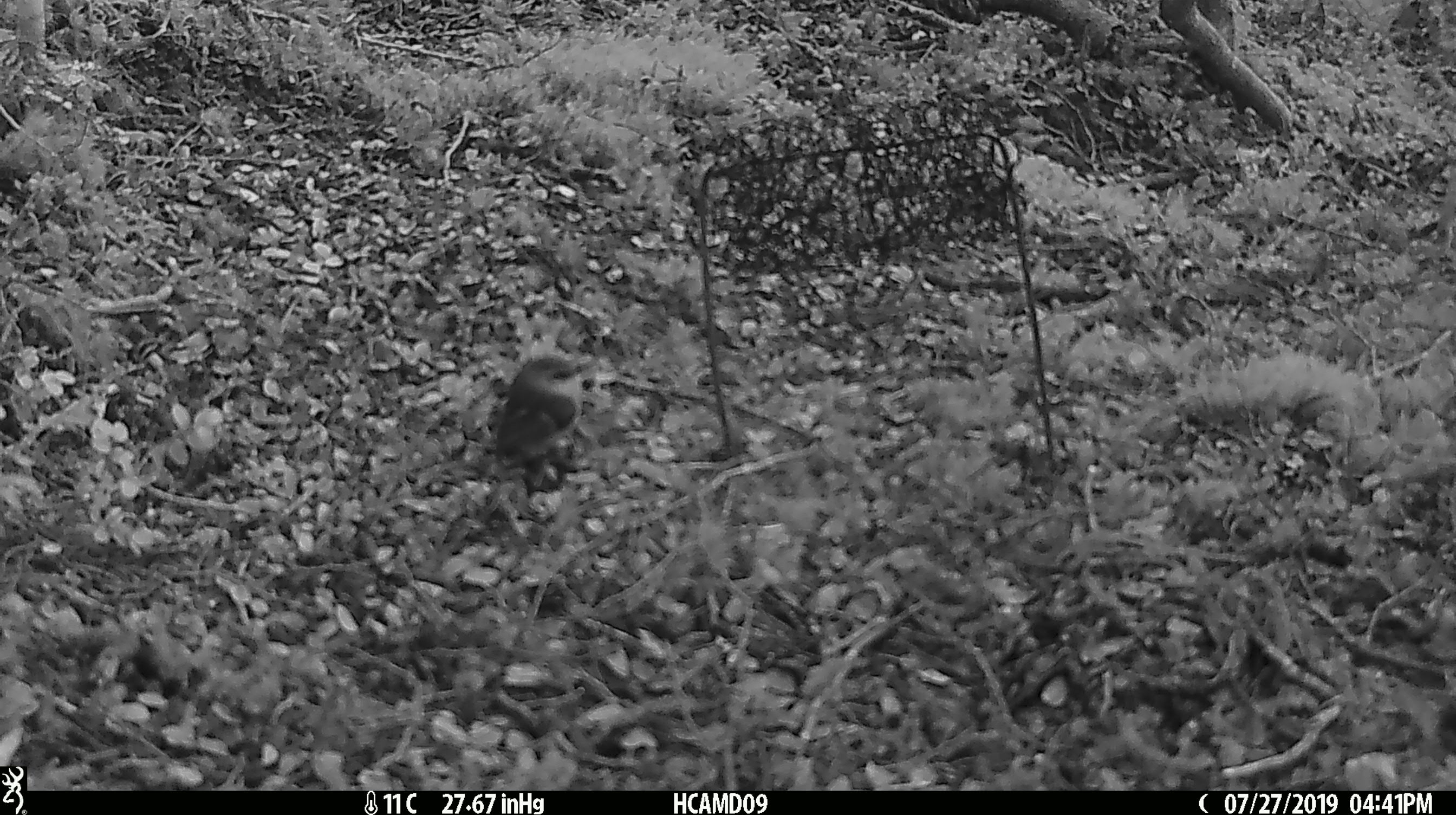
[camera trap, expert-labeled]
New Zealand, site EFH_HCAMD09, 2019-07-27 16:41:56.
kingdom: Animalia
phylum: Chordata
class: Aves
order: Passeriformes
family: Acanthisittidae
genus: Acanthisitta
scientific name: Acanthisitta chloris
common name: rifleman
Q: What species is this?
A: Rifleman (Acanthisitta chloris).